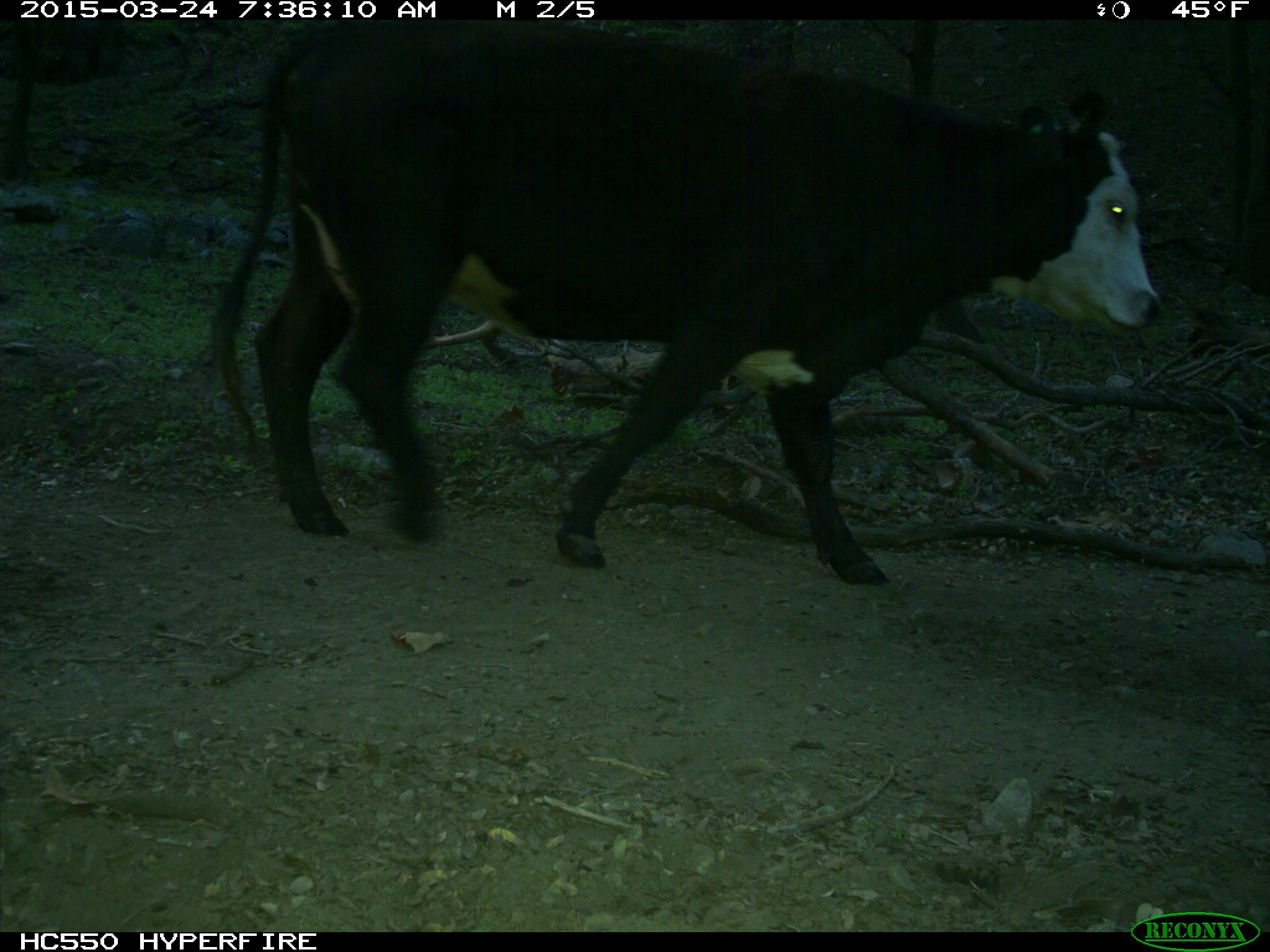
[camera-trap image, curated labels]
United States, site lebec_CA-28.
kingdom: Animalia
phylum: Chordata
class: Mammalia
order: Artiodactyla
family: Bovidae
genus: Bos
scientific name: Bos taurus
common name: domestic cow